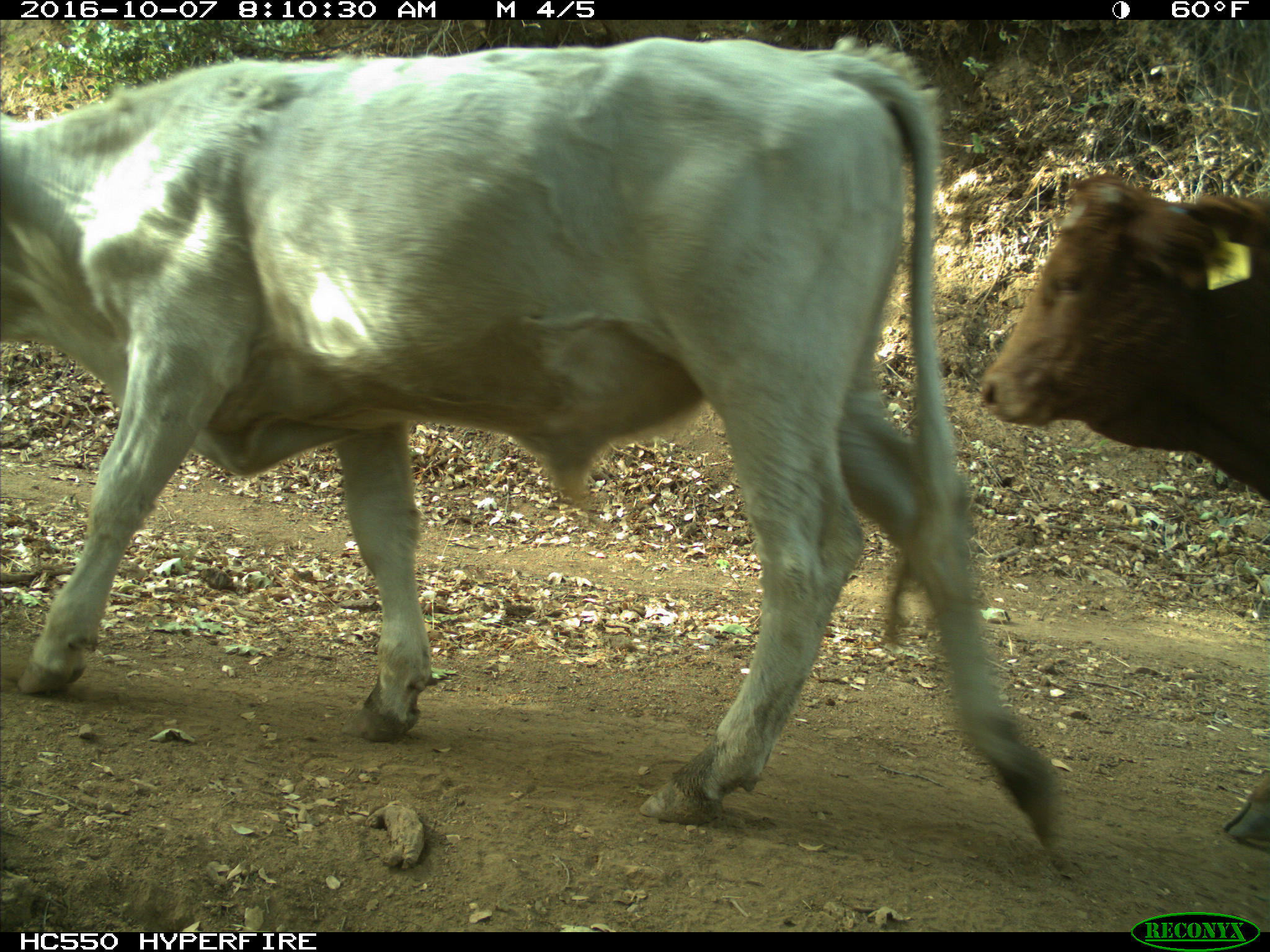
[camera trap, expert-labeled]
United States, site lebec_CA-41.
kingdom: Animalia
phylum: Chordata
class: Mammalia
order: Artiodactyla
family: Bovidae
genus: Bos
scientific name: Bos taurus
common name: domestic cow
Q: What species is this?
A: Bos taurus (domestic cow).